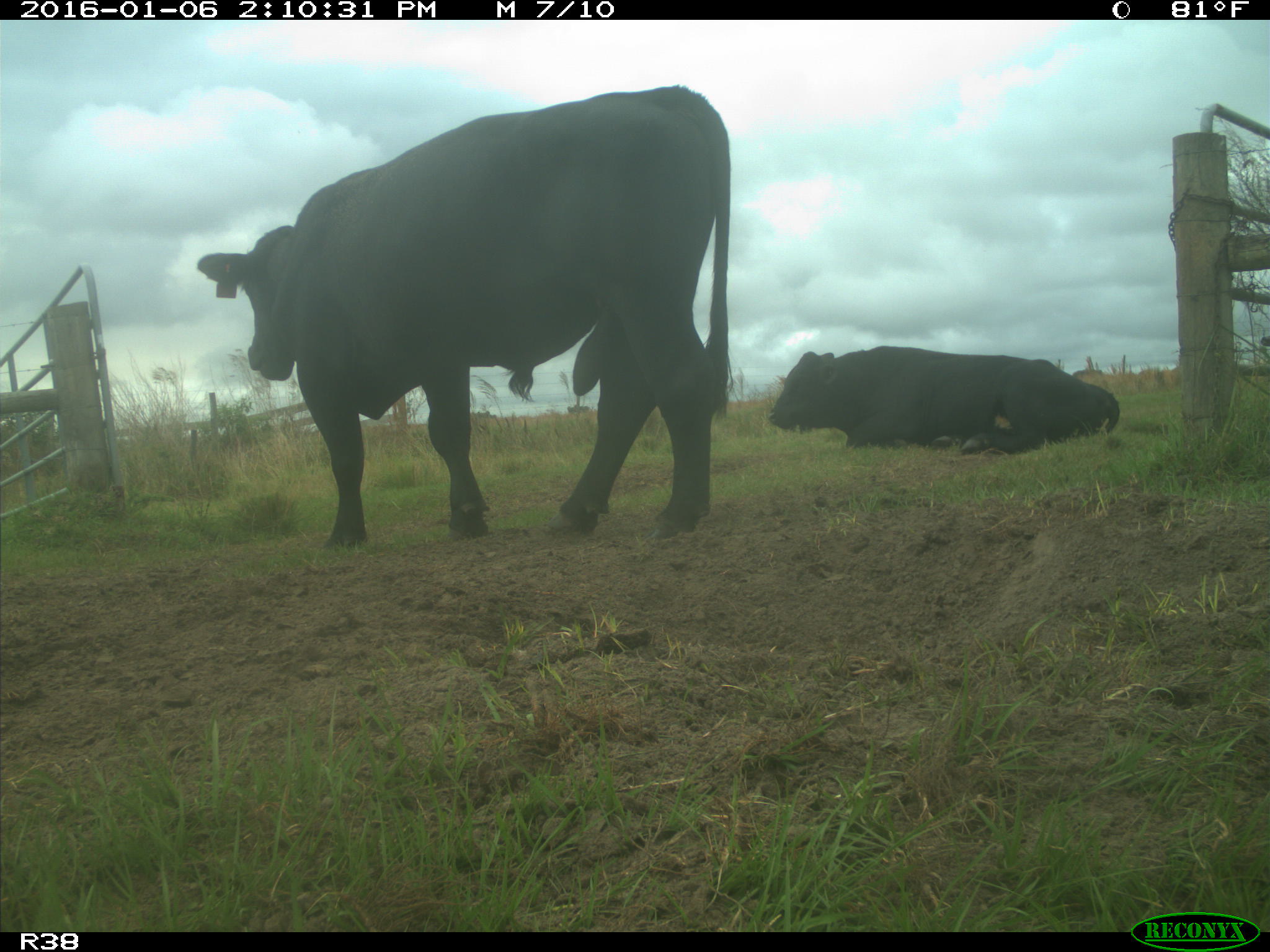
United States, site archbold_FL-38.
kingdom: Animalia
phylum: Chordata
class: Mammalia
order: Artiodactyla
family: Bovidae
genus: Bos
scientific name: Bos taurus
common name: domestic cow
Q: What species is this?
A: Bos taurus (domestic cow).